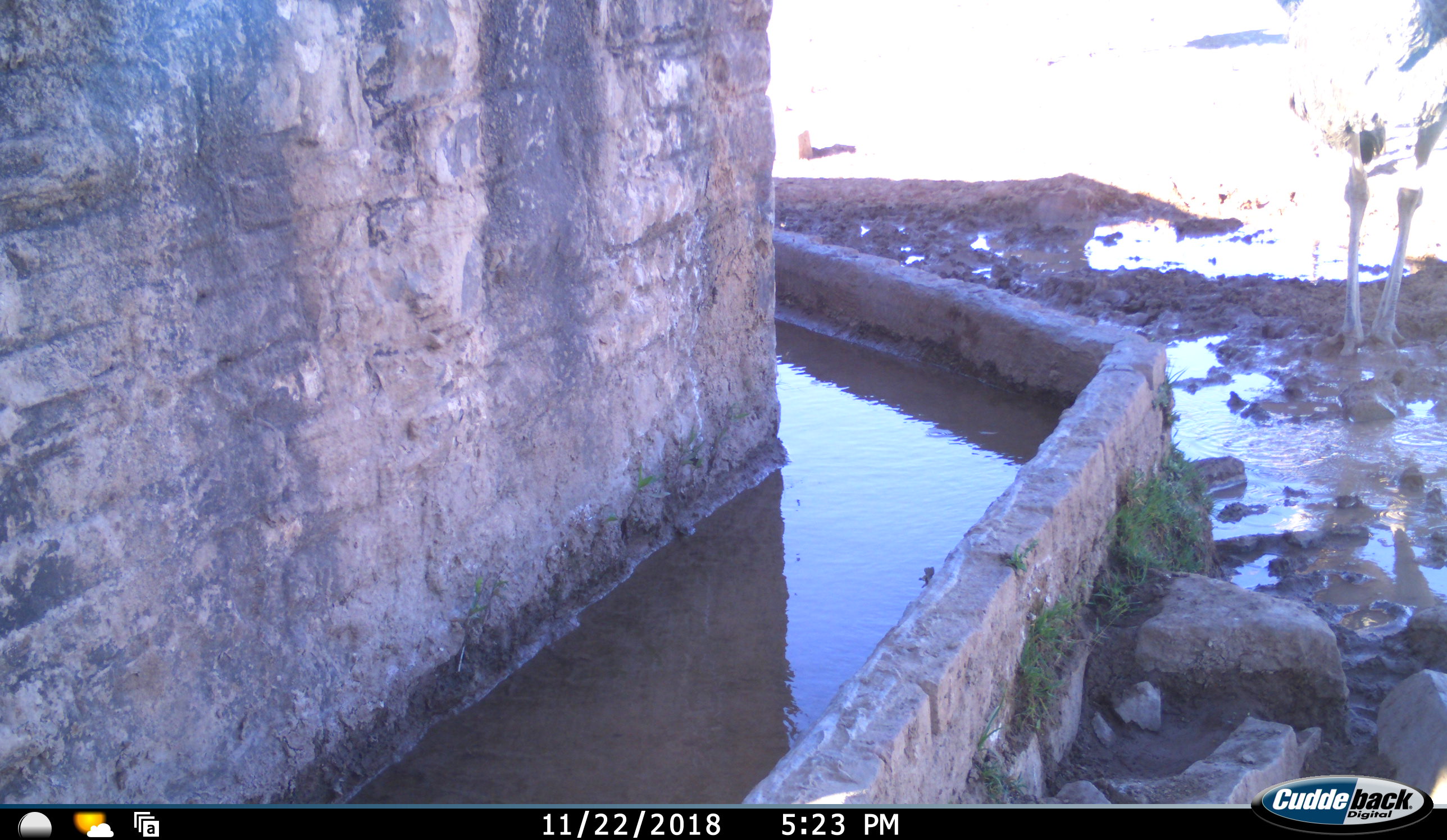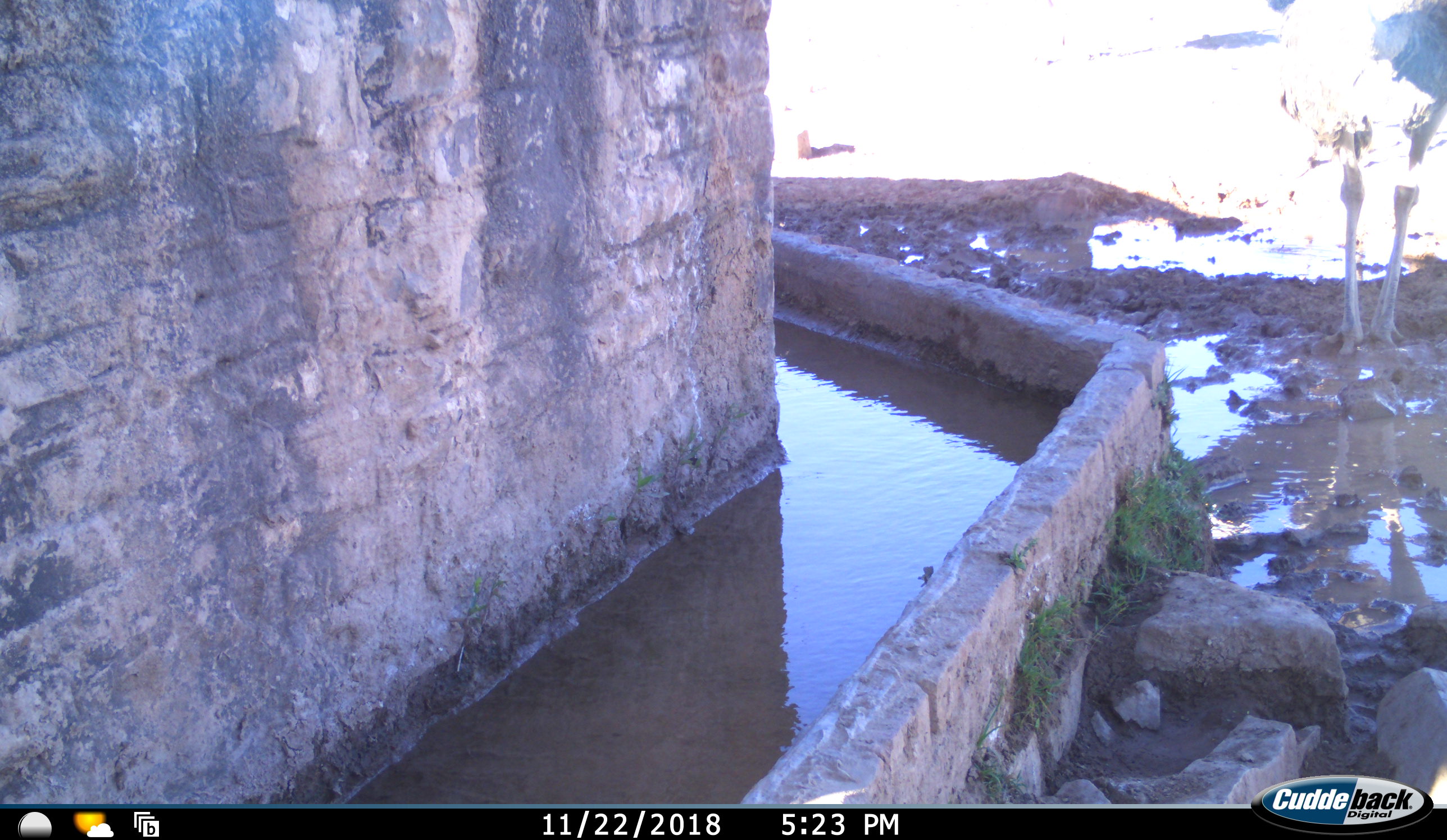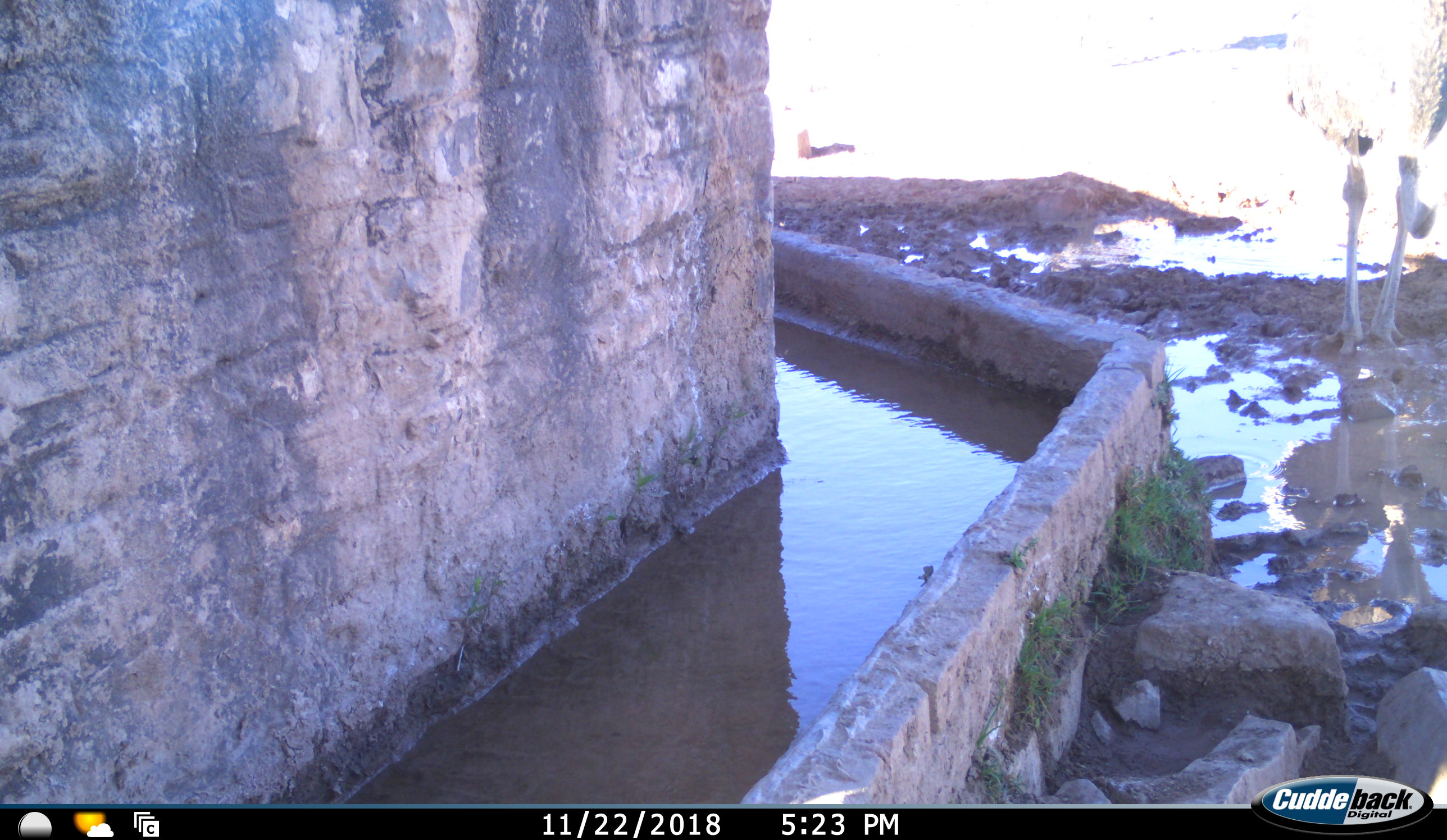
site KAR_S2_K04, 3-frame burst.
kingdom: Animalia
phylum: Chordata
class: Aves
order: Struthioniformes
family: Struthionidae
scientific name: Struthionidae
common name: ostrich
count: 1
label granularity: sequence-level